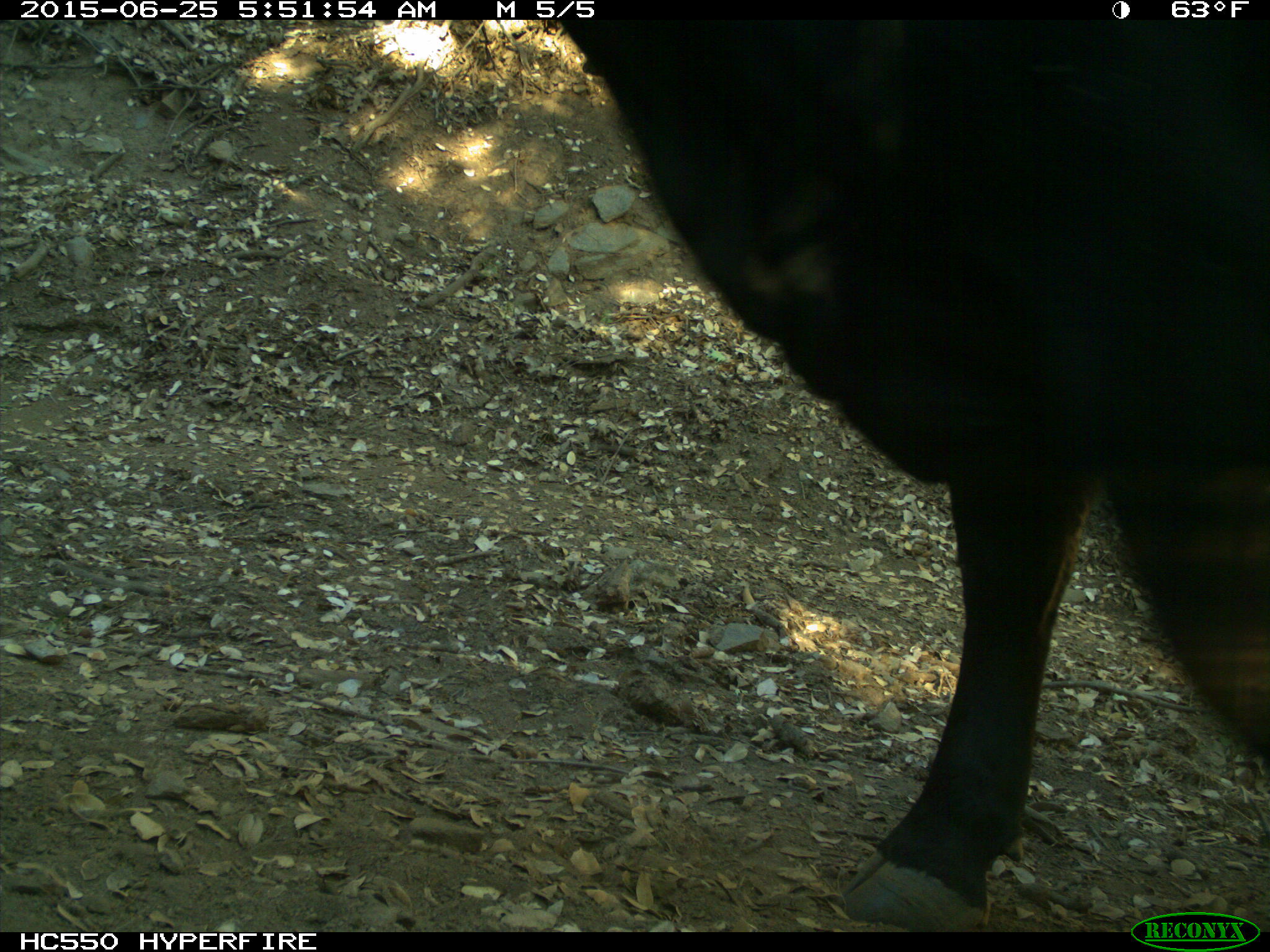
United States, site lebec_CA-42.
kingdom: Animalia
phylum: Chordata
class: Mammalia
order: Artiodactyla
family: Bovidae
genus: Bos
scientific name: Bos taurus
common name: domestic cow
Bos taurus (domestic cow).